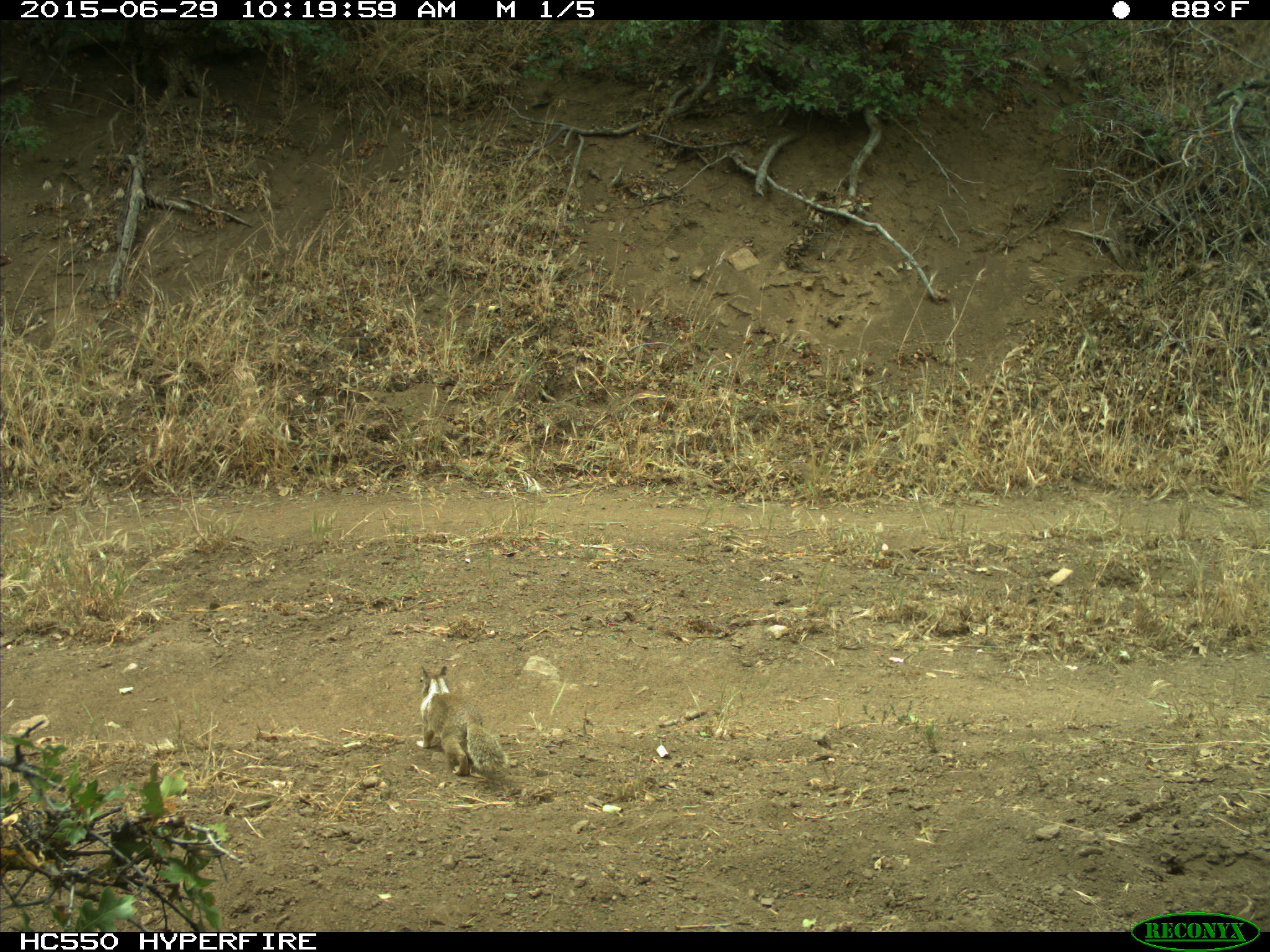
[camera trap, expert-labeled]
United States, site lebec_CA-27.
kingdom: Animalia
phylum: Chordata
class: Mammalia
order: Rodentia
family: Sciuridae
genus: Otospermophilus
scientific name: Otospermophilus beecheyi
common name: california ground squirrel